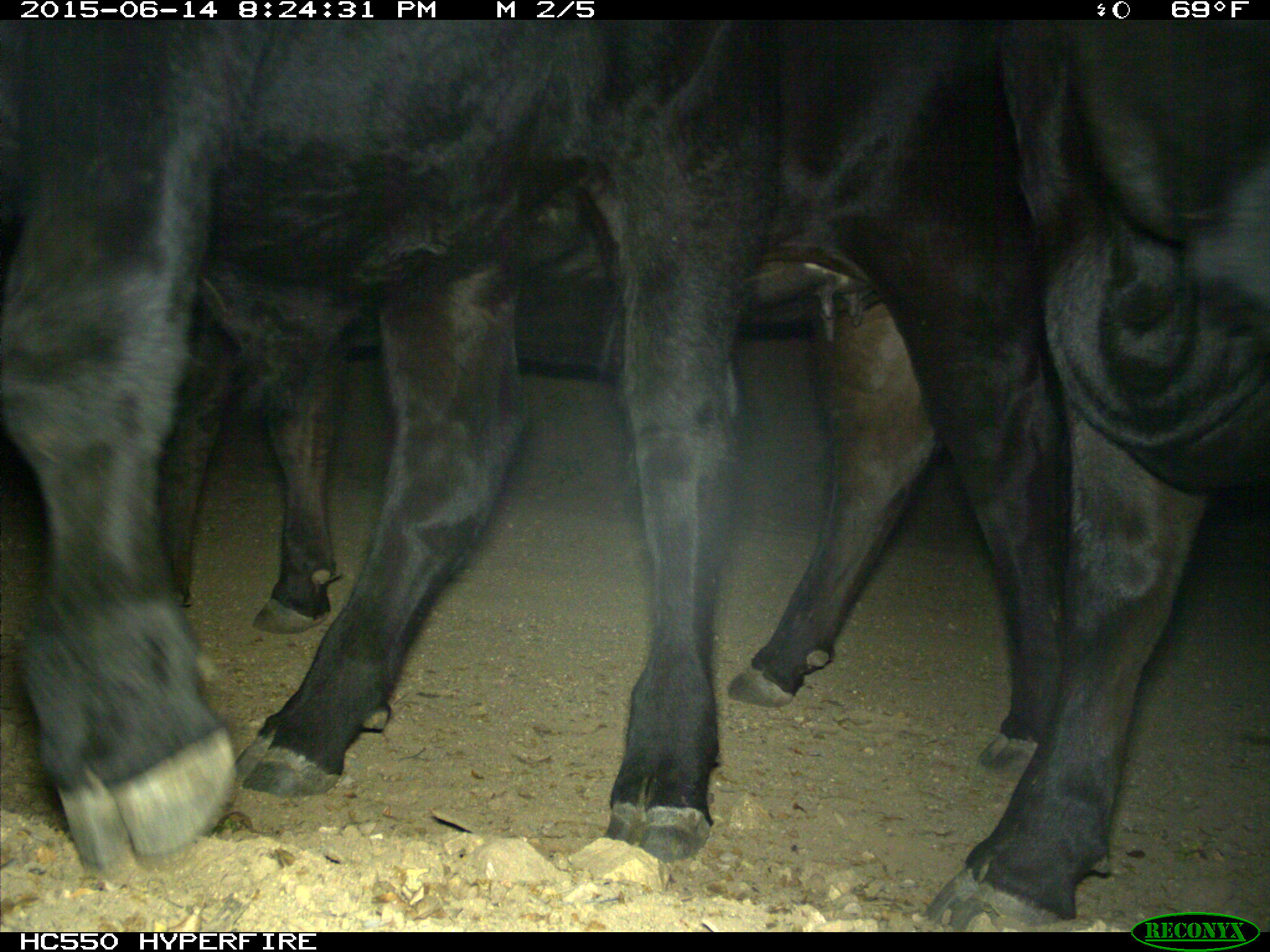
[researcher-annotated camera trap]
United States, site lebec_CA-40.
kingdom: Animalia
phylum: Chordata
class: Mammalia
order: Artiodactyla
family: Bovidae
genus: Bos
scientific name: Bos taurus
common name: domestic cow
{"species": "Bos taurus (domestic cow)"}